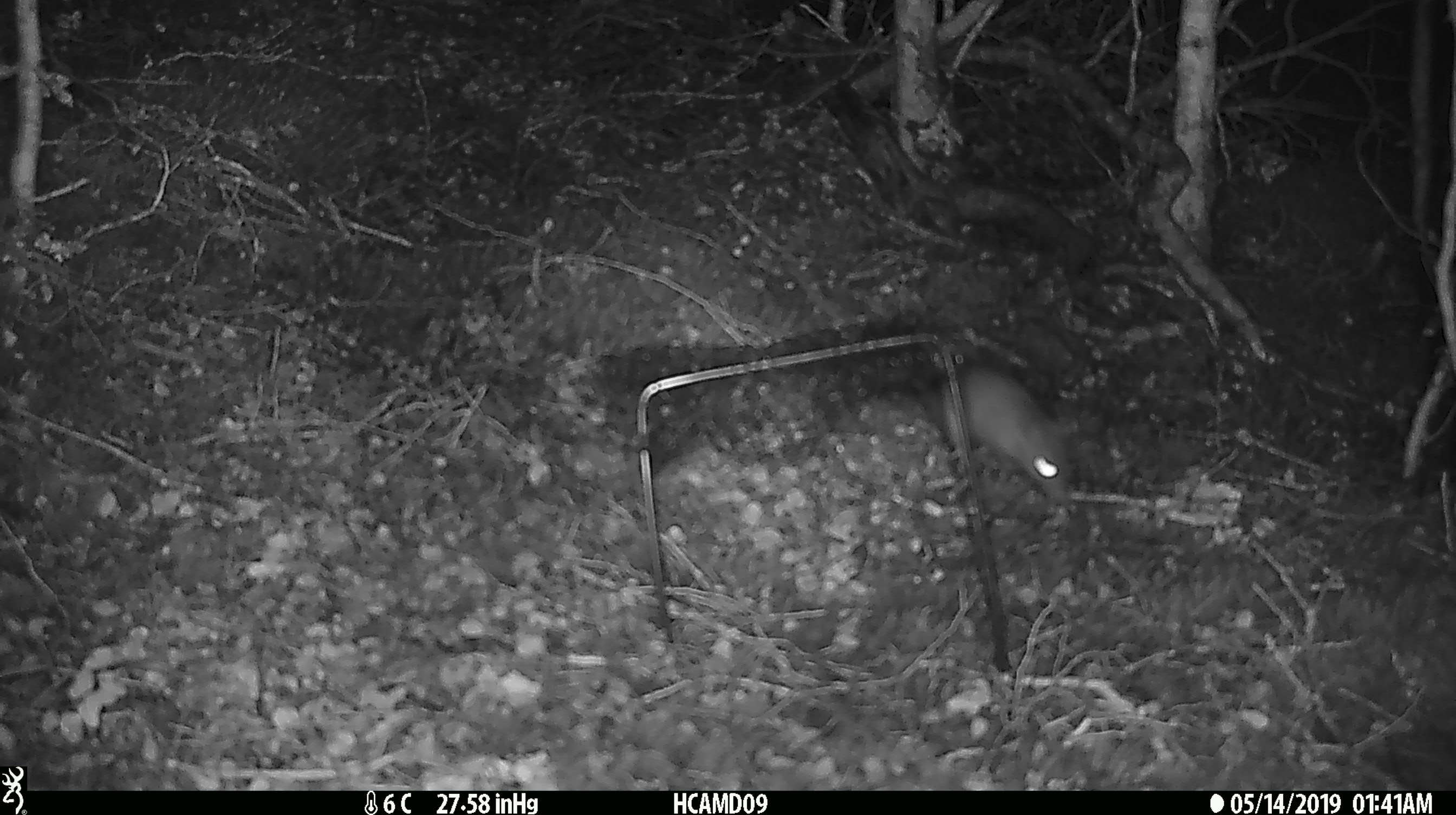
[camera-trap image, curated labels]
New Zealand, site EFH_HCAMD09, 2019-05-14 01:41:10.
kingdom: Animalia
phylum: Chordata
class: Mammalia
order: Rodentia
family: Muridae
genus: Rattus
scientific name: Rattus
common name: rat